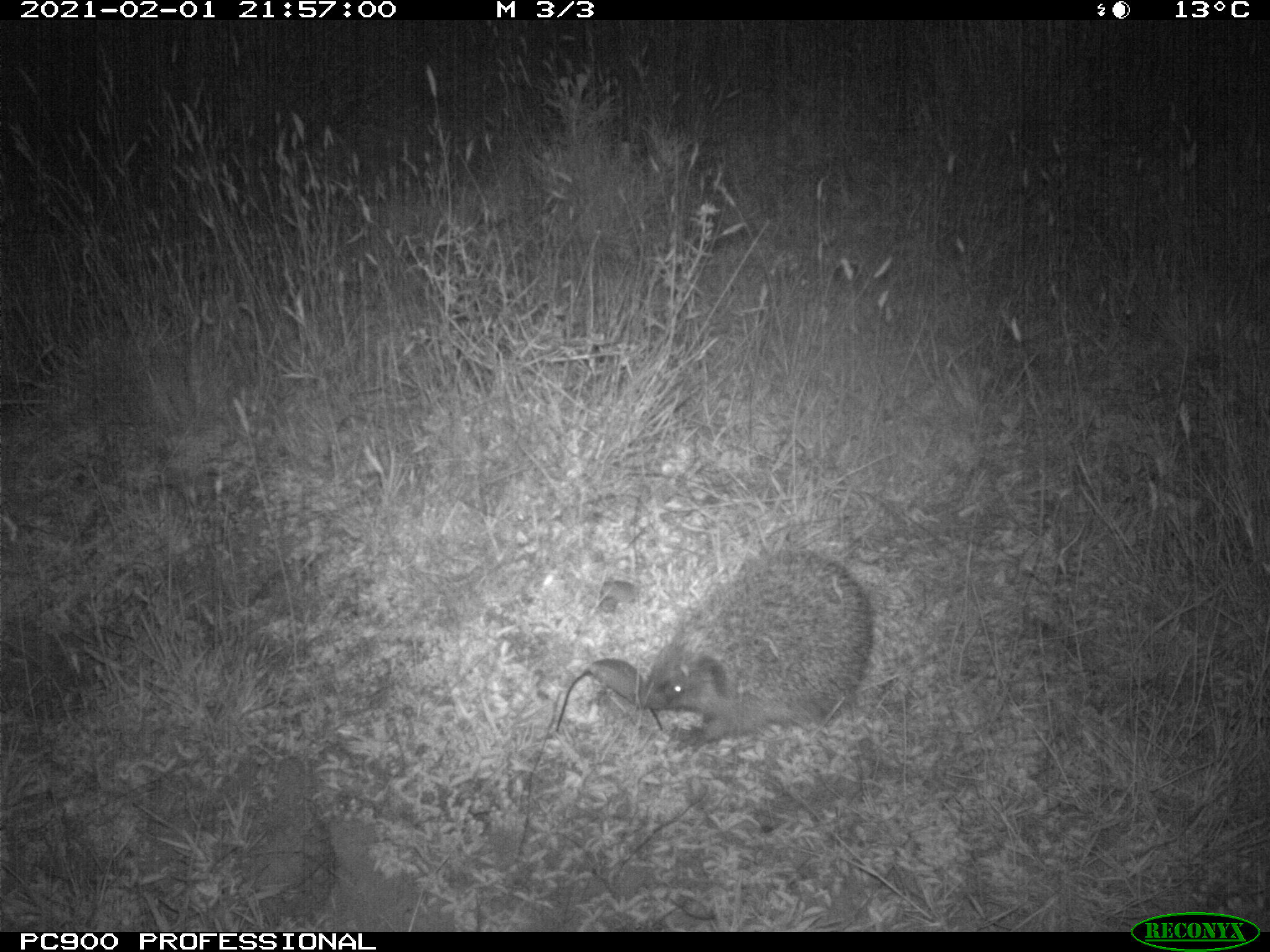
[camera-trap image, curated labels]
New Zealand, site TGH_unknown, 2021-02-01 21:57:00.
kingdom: Animalia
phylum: Chordata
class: Mammalia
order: Eulipotyphla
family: Erinaceidae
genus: Erinaceus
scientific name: Erinaceus europaeus europaeus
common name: european hedgehog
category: hedgehog